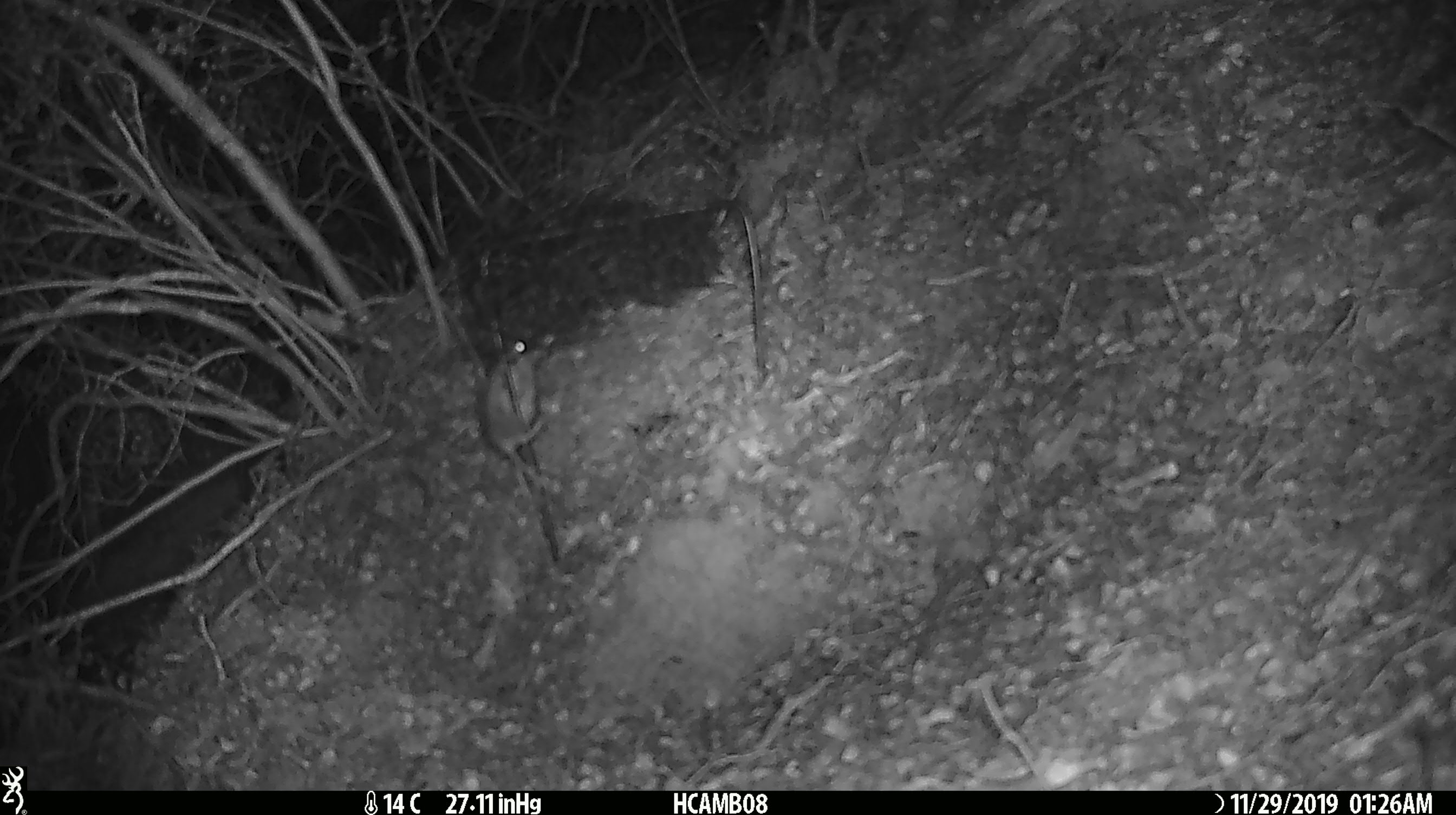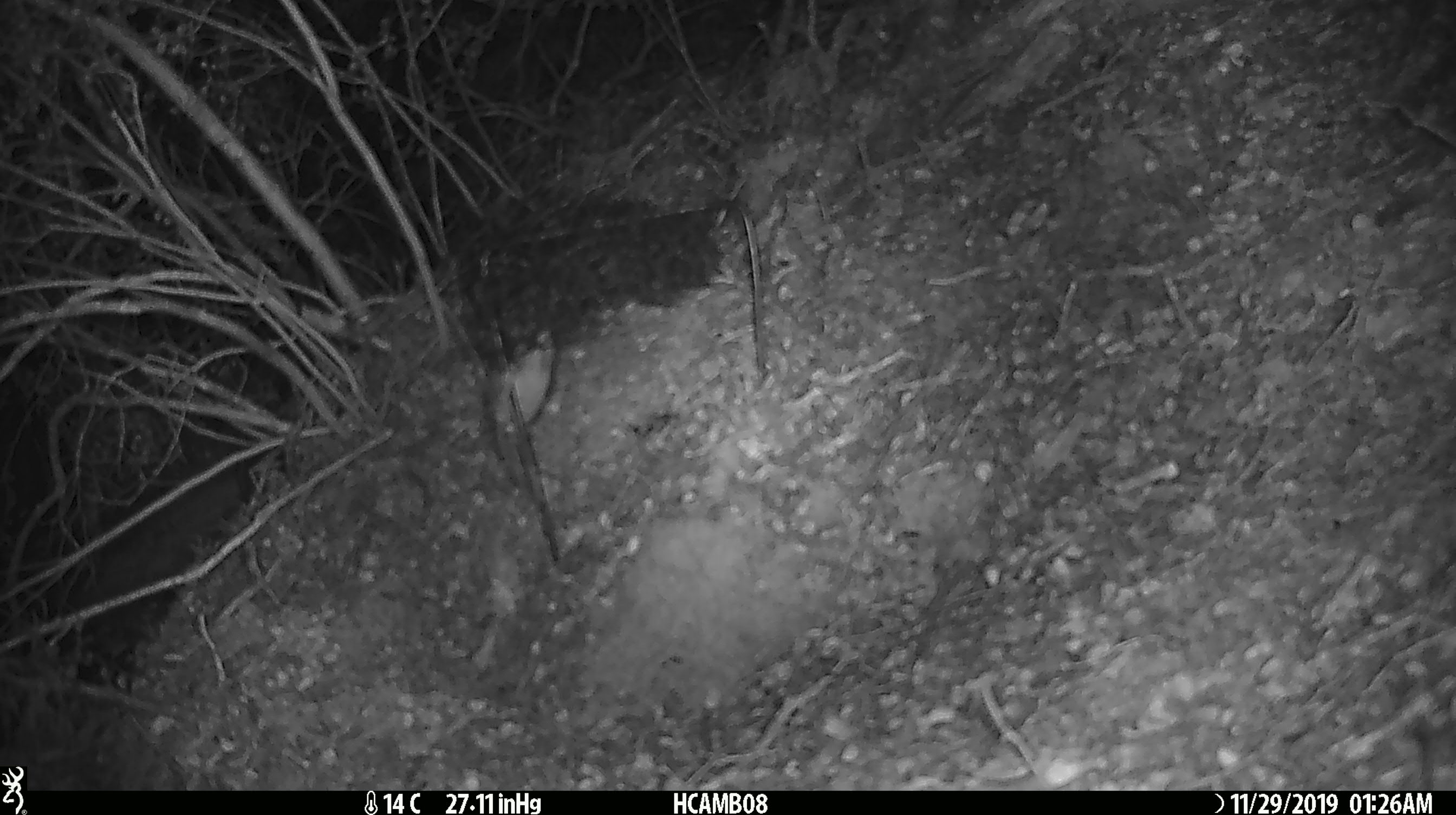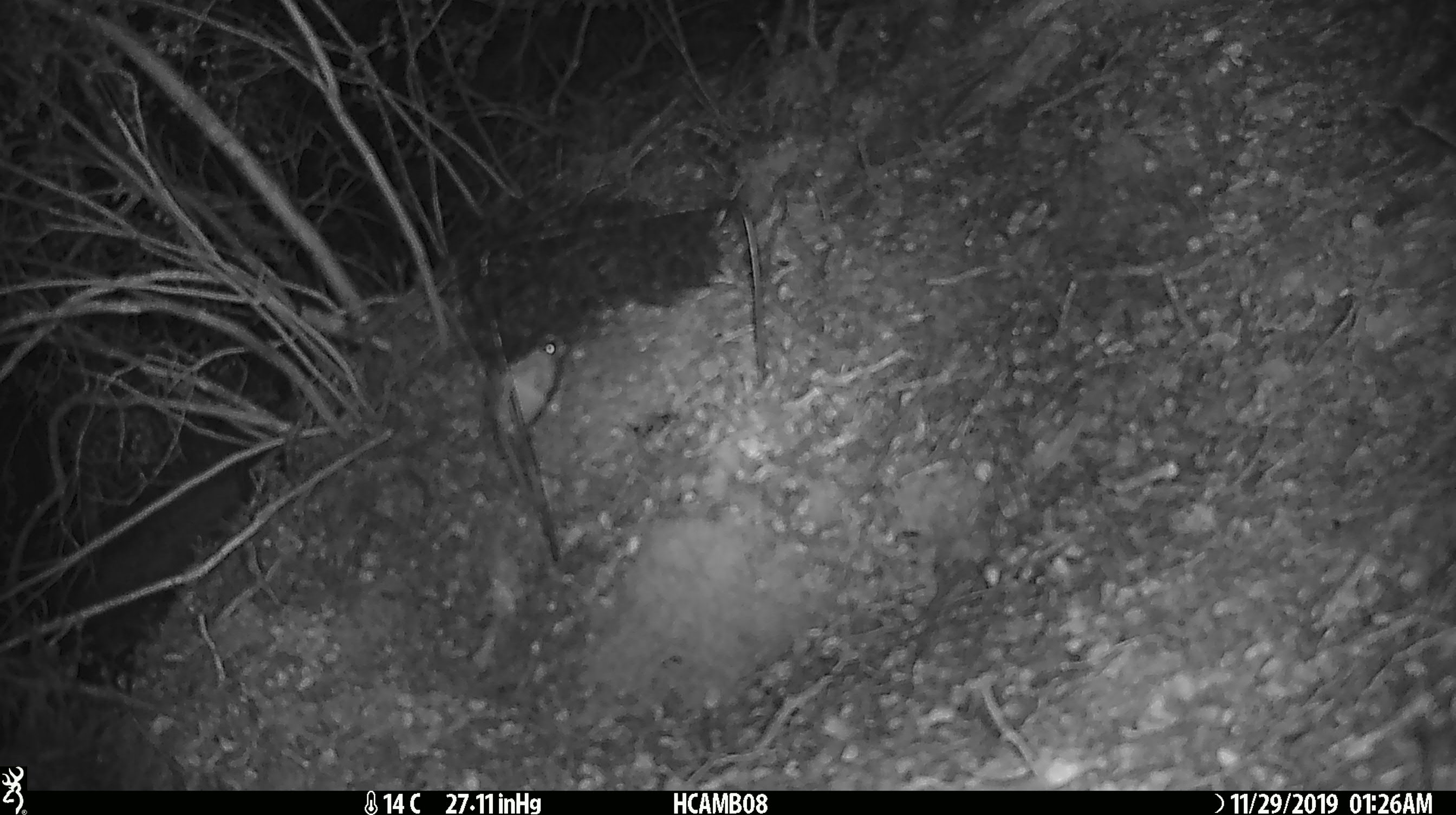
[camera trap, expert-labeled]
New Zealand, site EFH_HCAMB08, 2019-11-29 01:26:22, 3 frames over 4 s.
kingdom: Animalia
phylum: Chordata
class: Mammalia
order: Rodentia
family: Muridae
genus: Mus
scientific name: Mus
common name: mouse